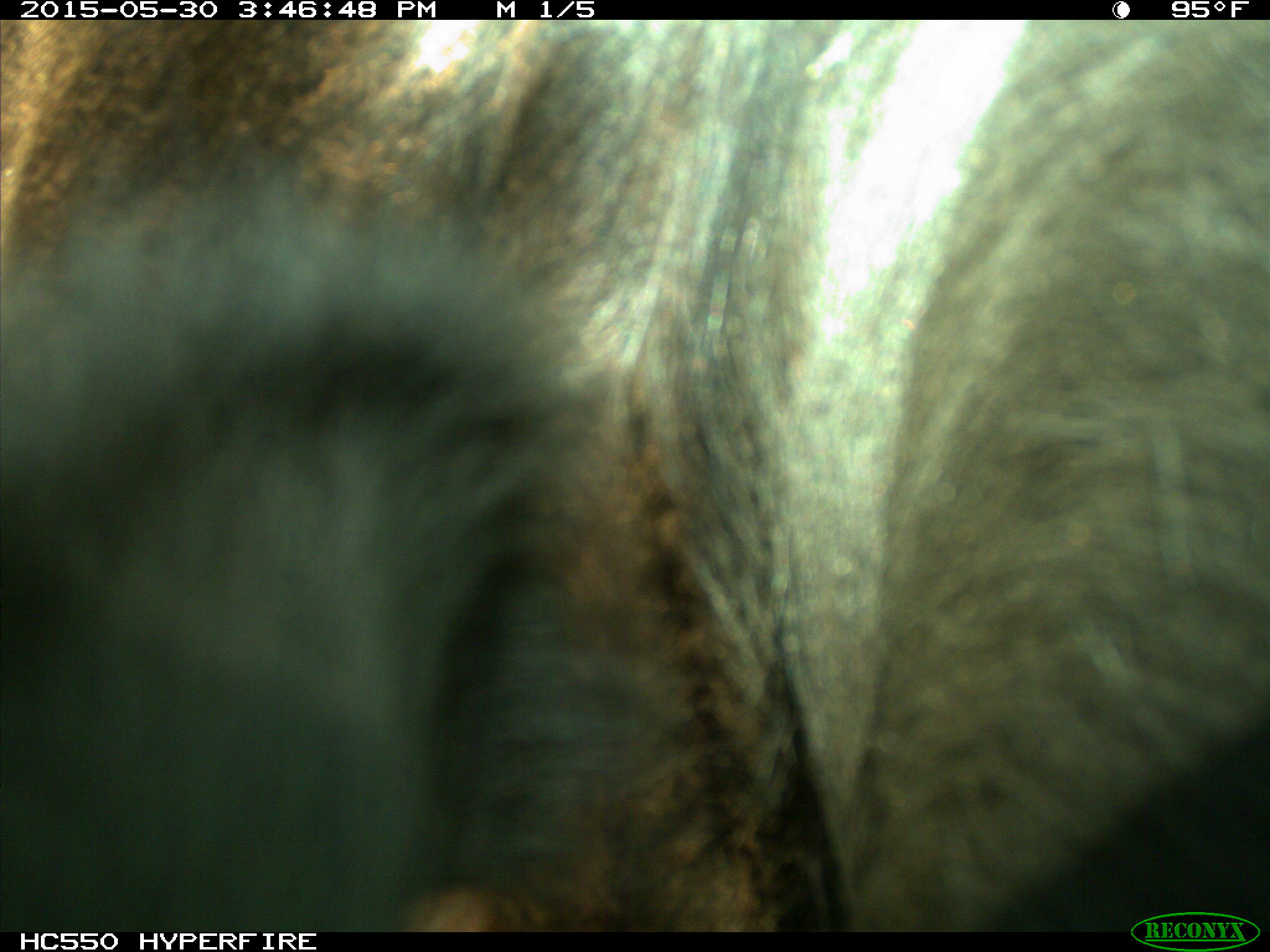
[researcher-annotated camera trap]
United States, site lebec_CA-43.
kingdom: Animalia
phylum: Chordata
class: Mammalia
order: Artiodactyla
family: Bovidae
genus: Bos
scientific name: Bos taurus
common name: domestic cow